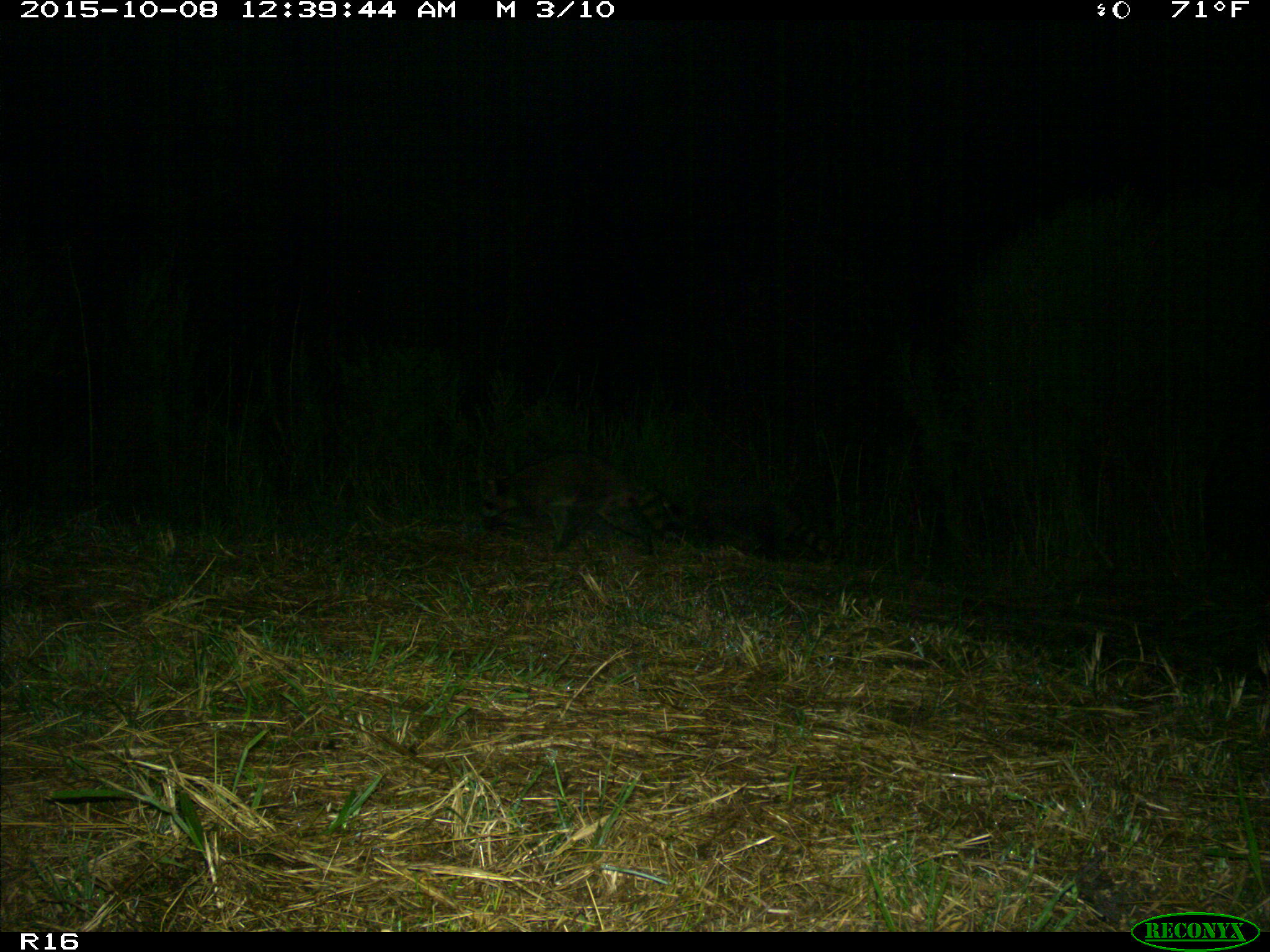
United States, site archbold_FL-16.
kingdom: Animalia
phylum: Chordata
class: Mammalia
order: Carnivora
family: Procyonidae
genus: Procyon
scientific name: Procyon lotor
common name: common raccoon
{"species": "Procyon lotor (common raccoon)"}